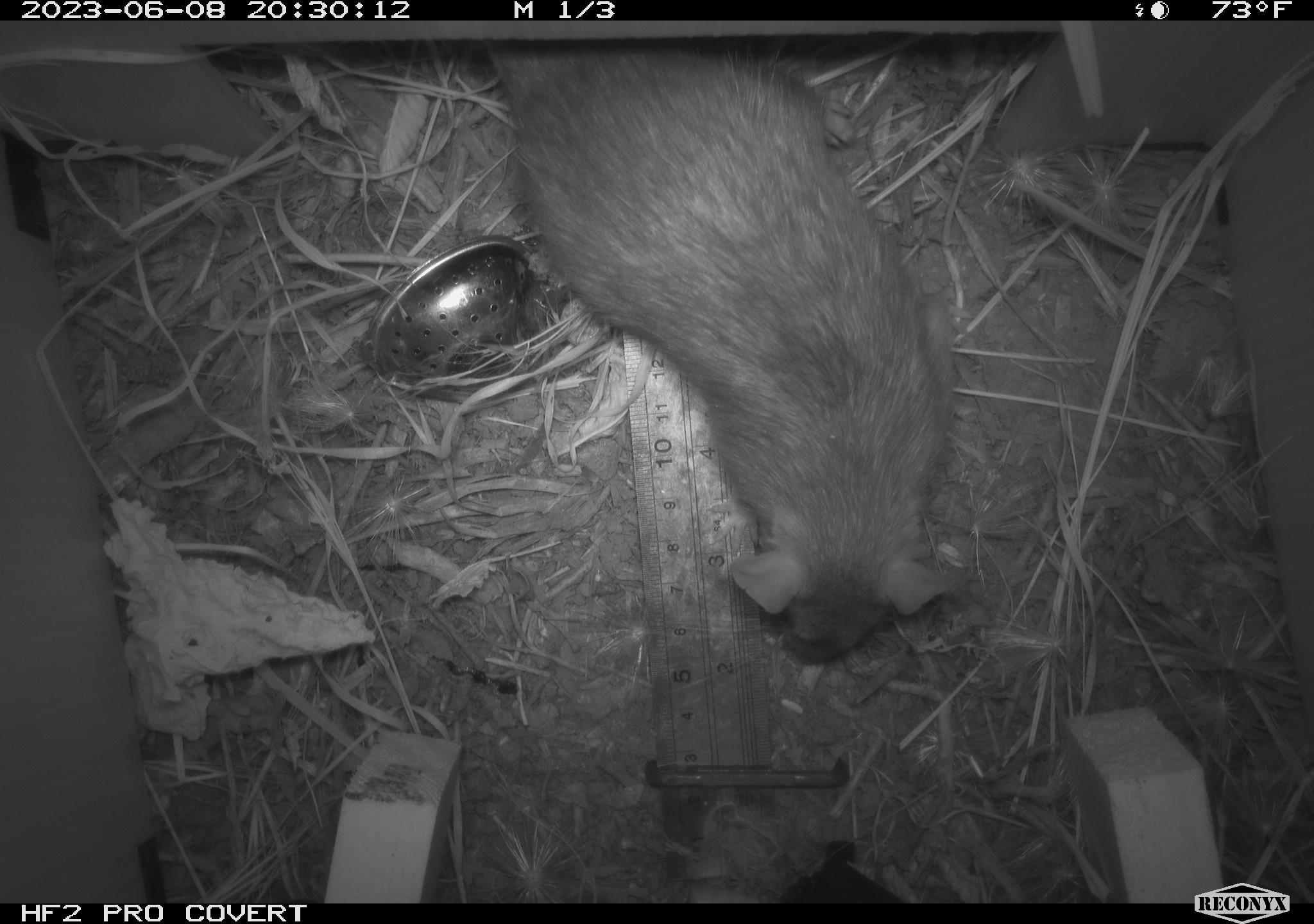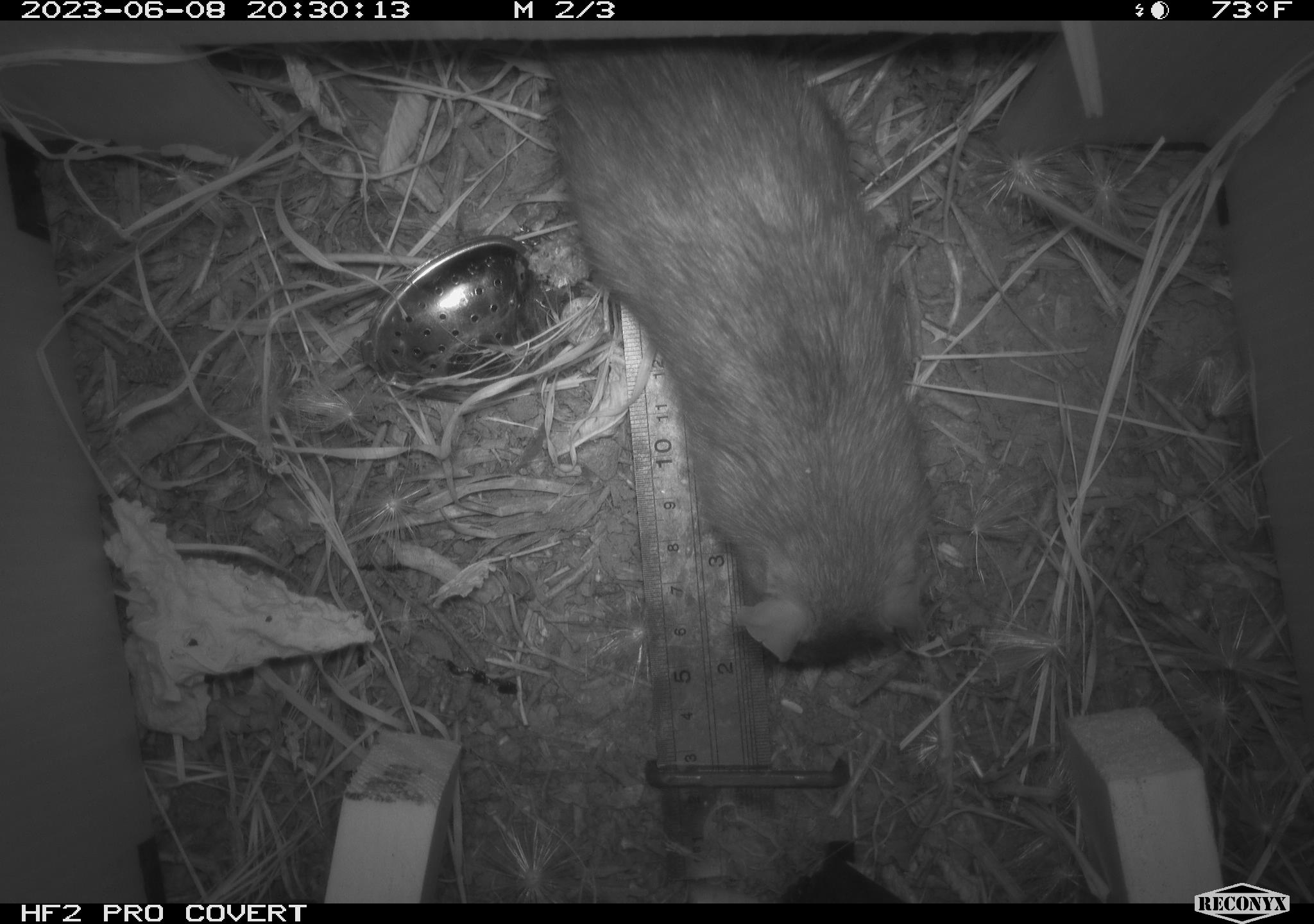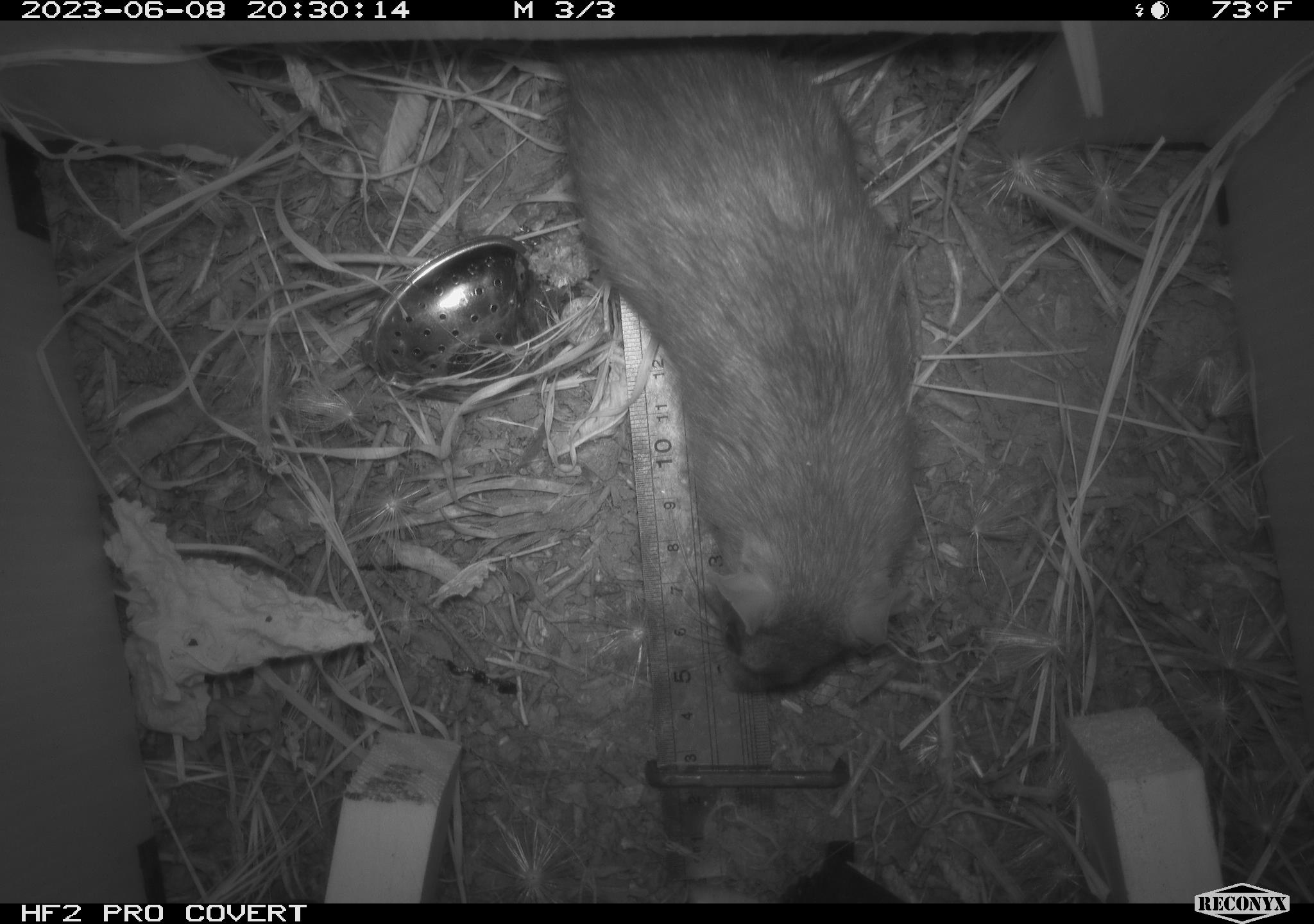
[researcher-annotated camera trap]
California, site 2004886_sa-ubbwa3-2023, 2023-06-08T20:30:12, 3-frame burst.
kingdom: Animalia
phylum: Chordata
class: Mammalia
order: Rodentia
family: Muridae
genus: Rattus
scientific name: Rattus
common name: rat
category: rattus species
Rattus species (rat) (Rattus).